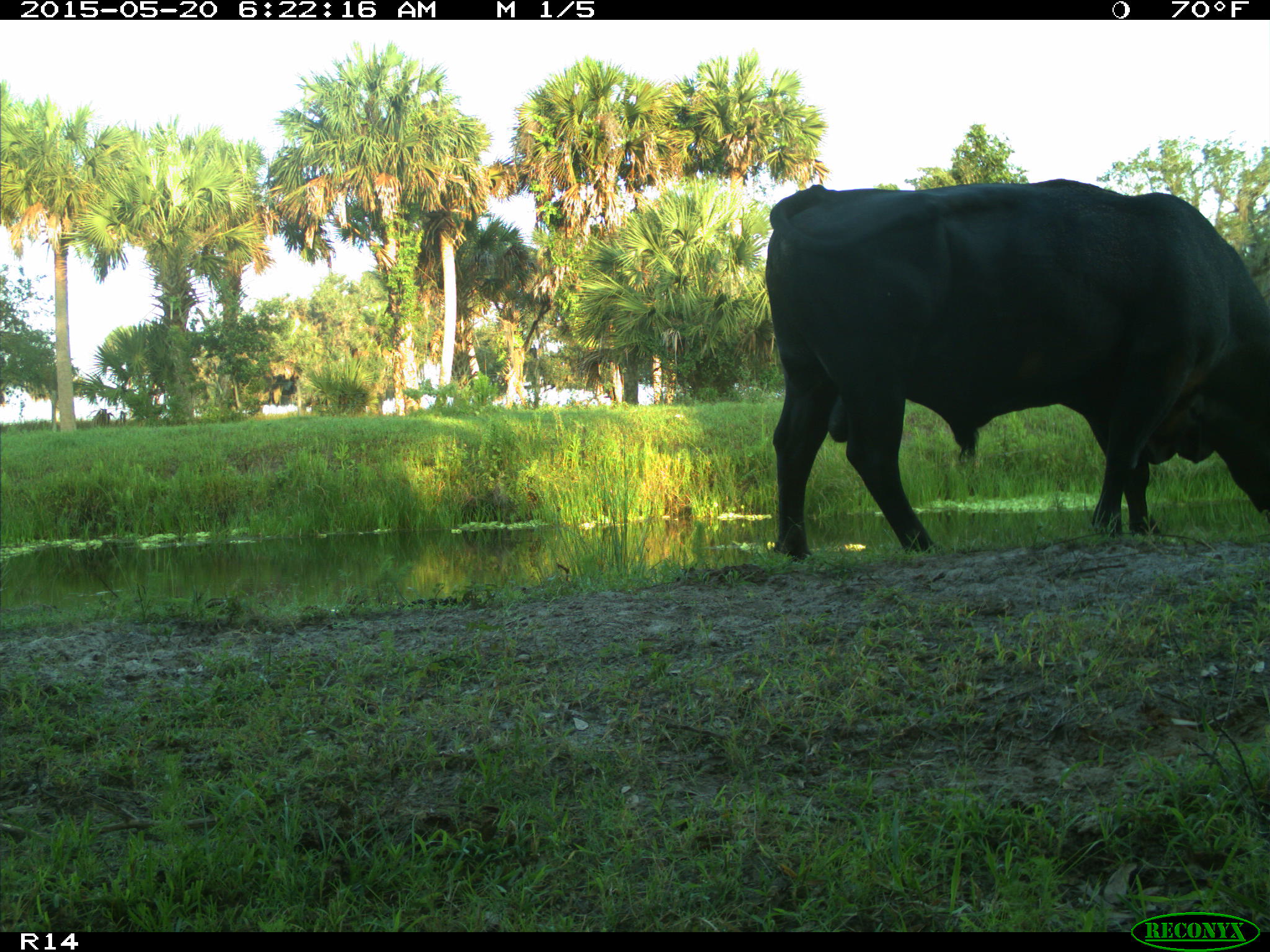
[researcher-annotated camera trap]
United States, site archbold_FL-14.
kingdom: Animalia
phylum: Chordata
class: Mammalia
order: Artiodactyla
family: Bovidae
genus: Bos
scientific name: Bos taurus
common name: domestic cow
Bos taurus (domestic cow).